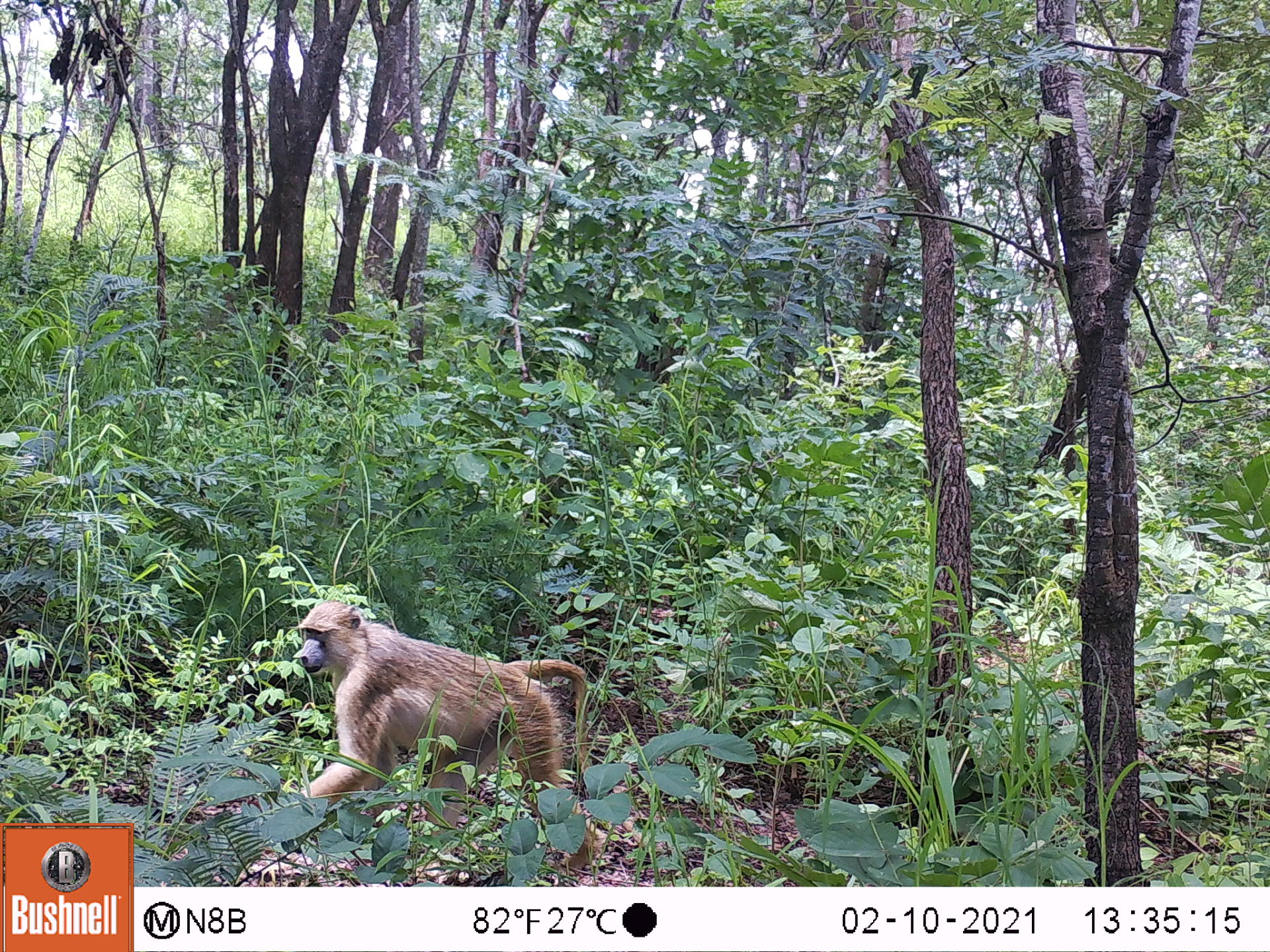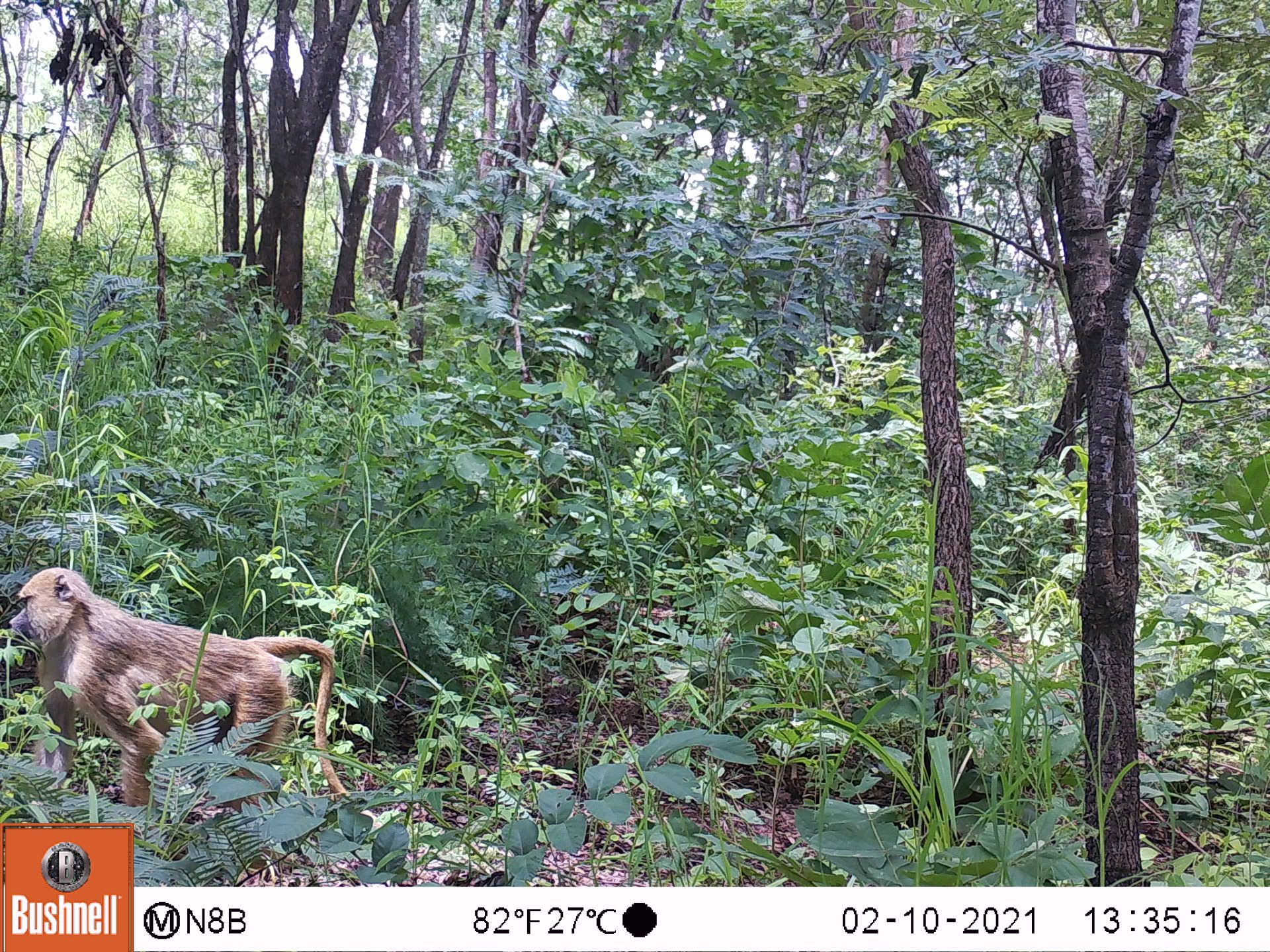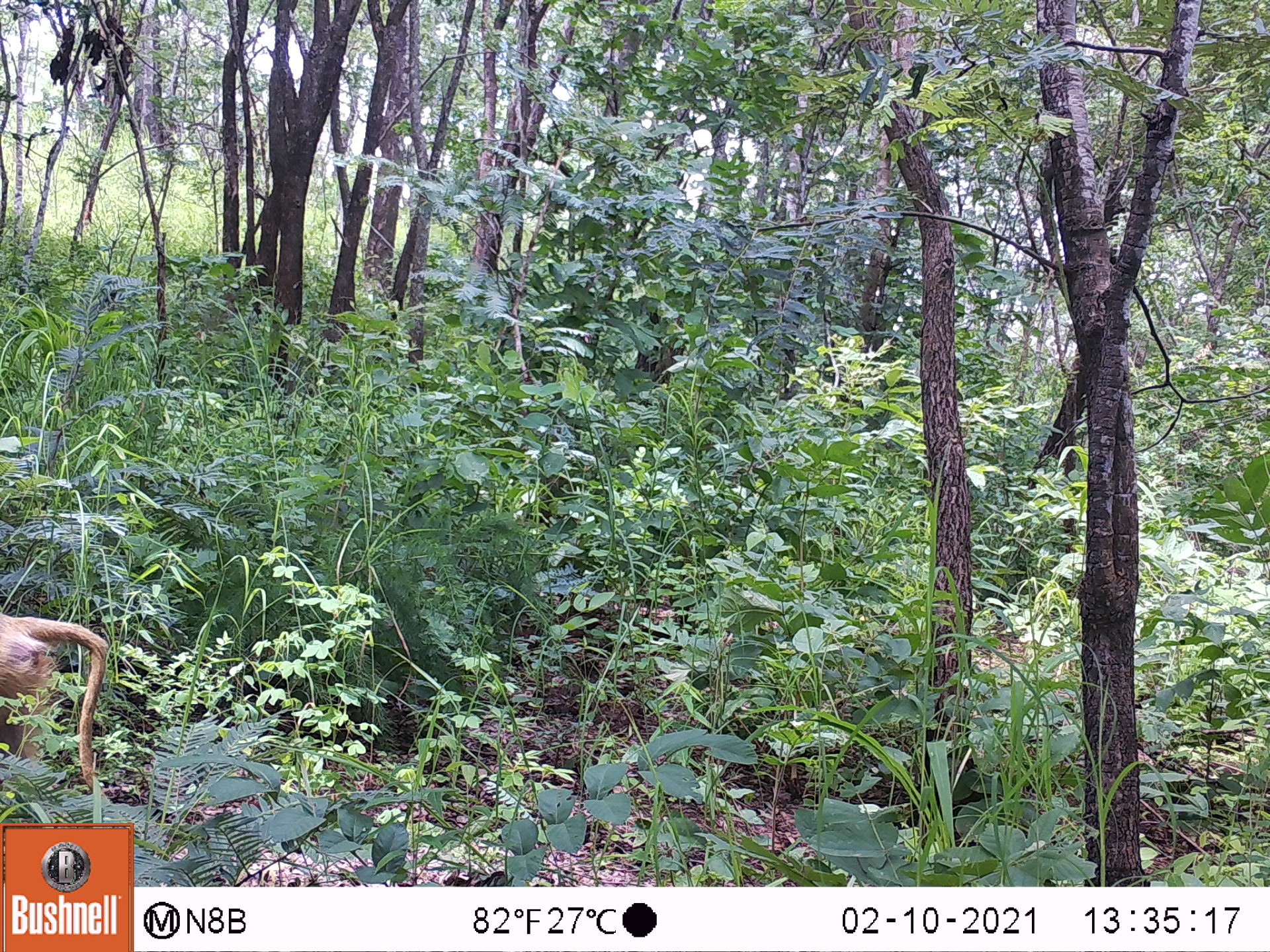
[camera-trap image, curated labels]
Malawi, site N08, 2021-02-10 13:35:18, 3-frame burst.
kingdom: Animalia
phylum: Chordata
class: Mammalia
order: Primates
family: Cercopithecidae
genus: Papio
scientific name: Papio cynocephalus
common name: yellow baboon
Yellow baboon (Papio cynocephalus), count 1.